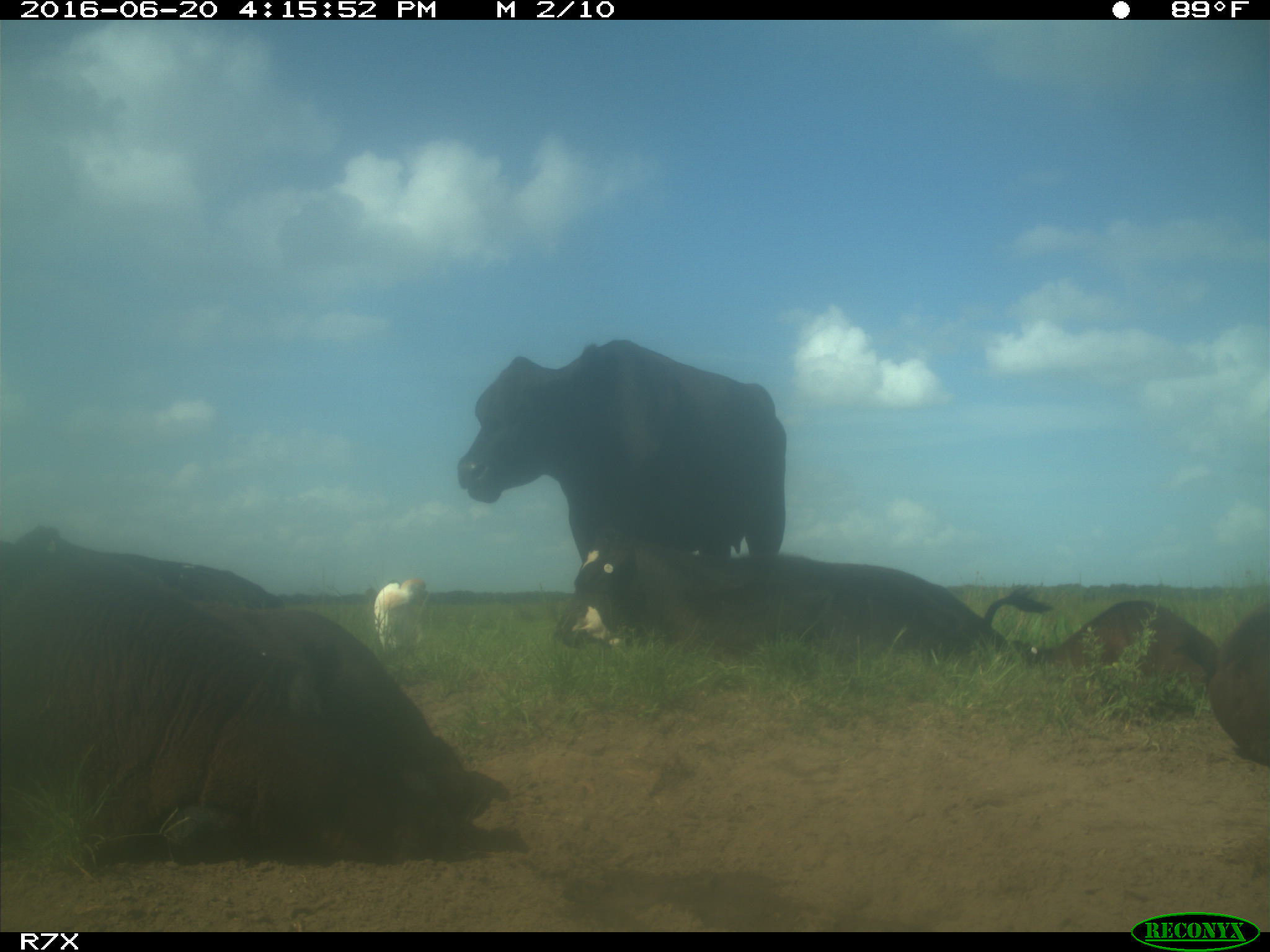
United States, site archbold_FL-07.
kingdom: Animalia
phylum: Chordata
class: Mammalia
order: Artiodactyla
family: Bovidae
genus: Bos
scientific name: Bos taurus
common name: domestic cow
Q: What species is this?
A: Bos taurus (domestic cow).